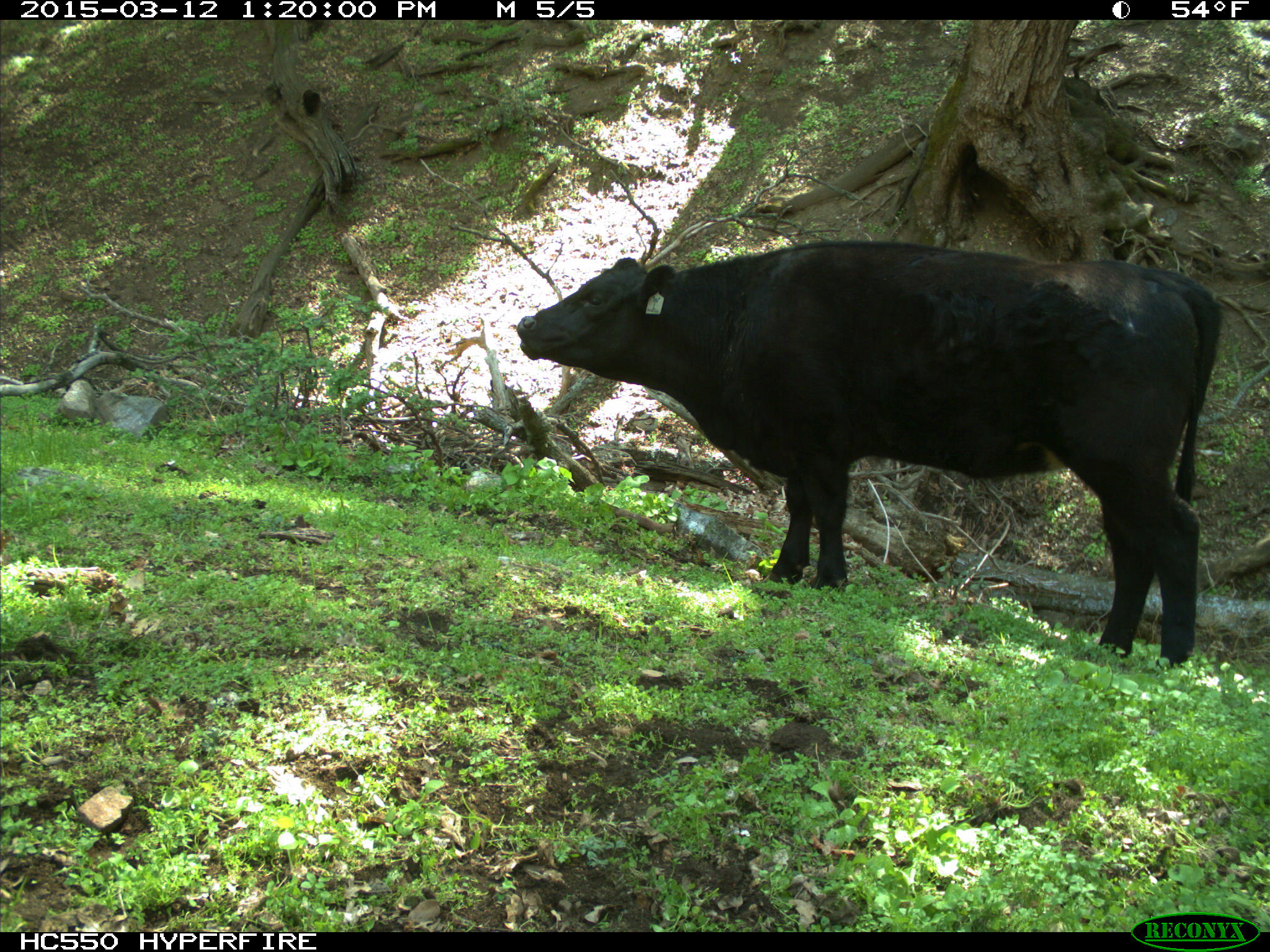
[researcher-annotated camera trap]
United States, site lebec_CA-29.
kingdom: Animalia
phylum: Chordata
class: Mammalia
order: Artiodactyla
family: Bovidae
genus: Bos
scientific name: Bos taurus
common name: domestic cow